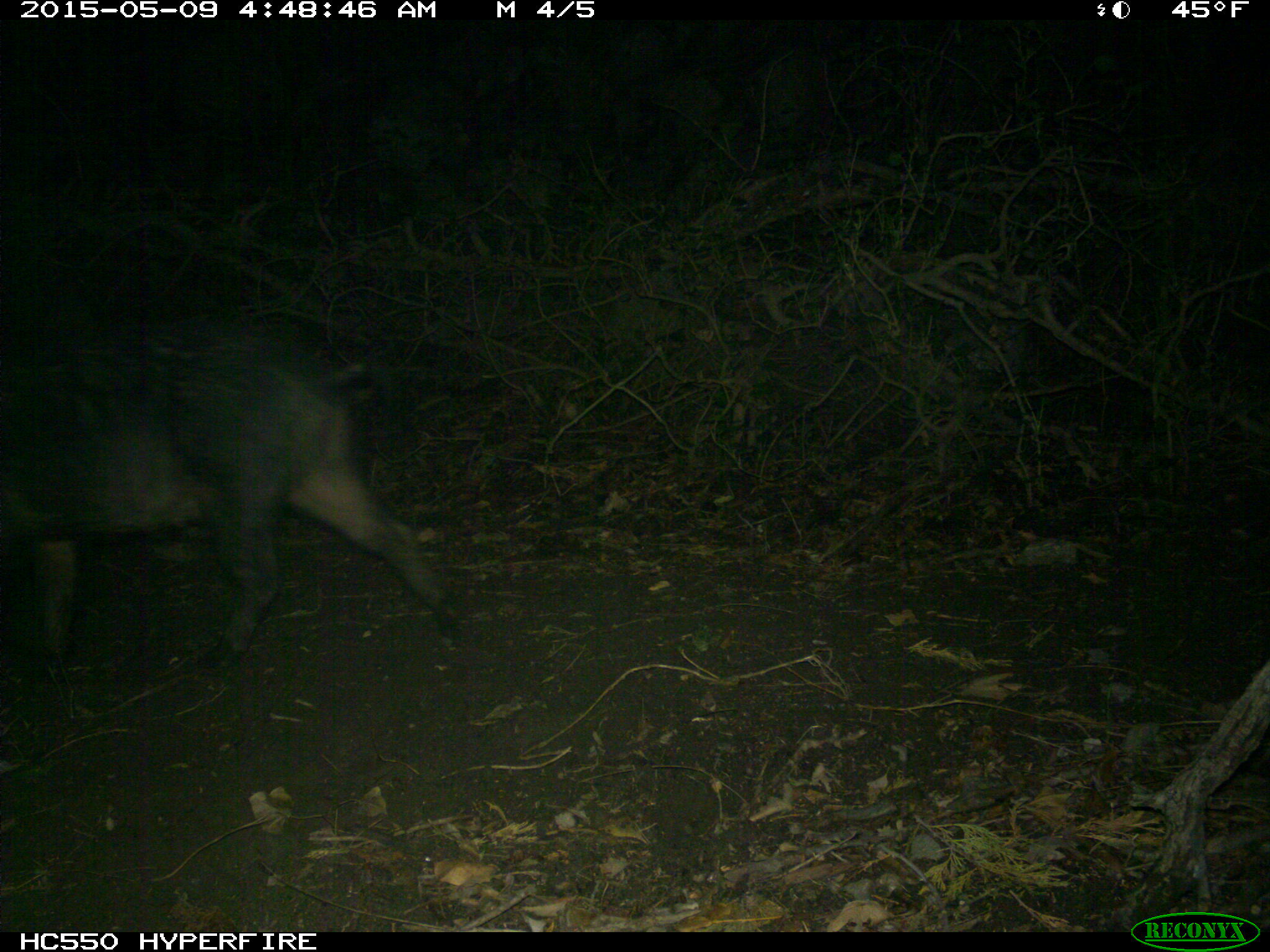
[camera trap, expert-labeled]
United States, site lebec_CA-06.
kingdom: Animalia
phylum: Chordata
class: Mammalia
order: Artiodactyla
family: Suidae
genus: Sus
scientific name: Sus scrofa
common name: wild boar